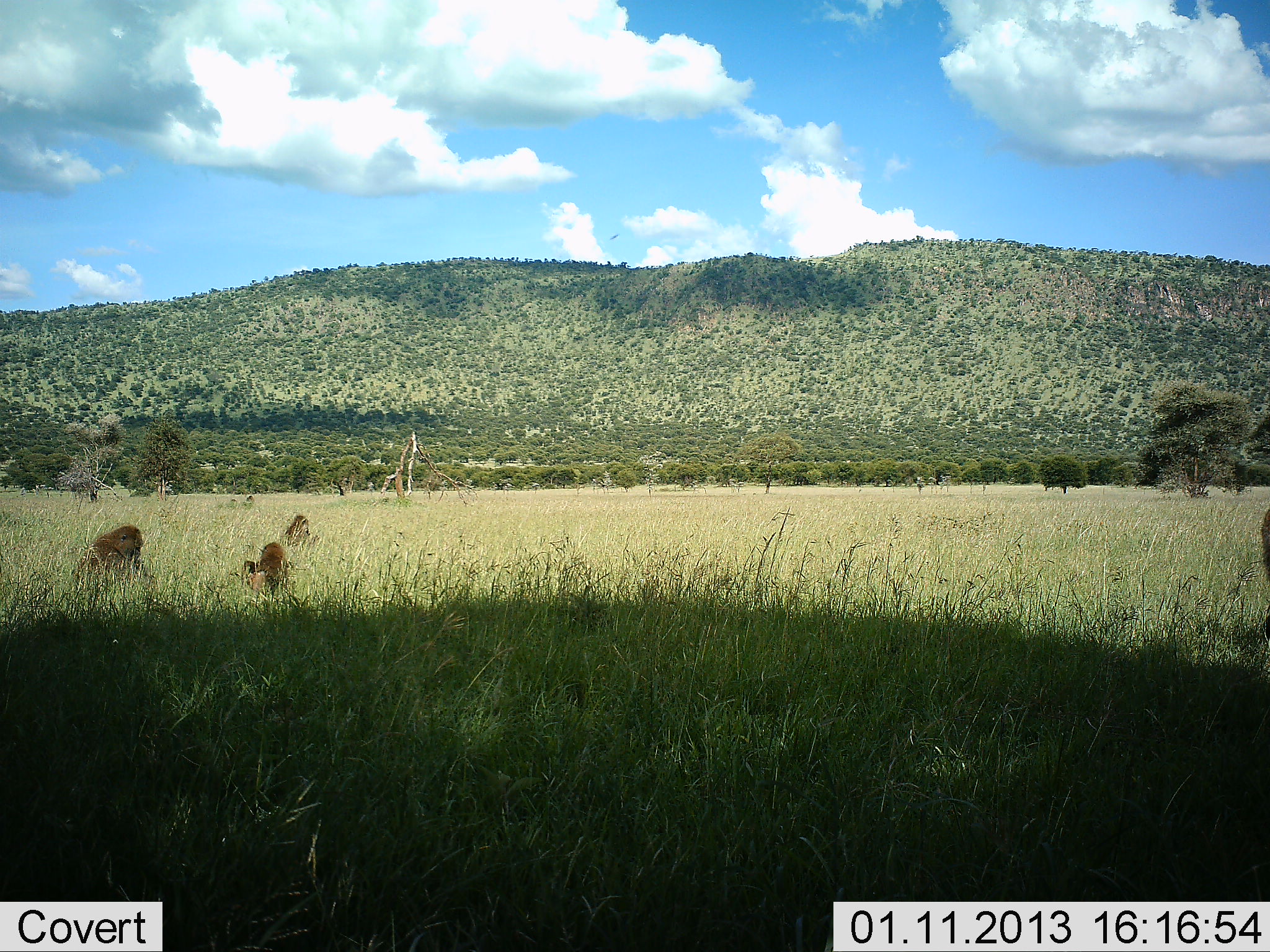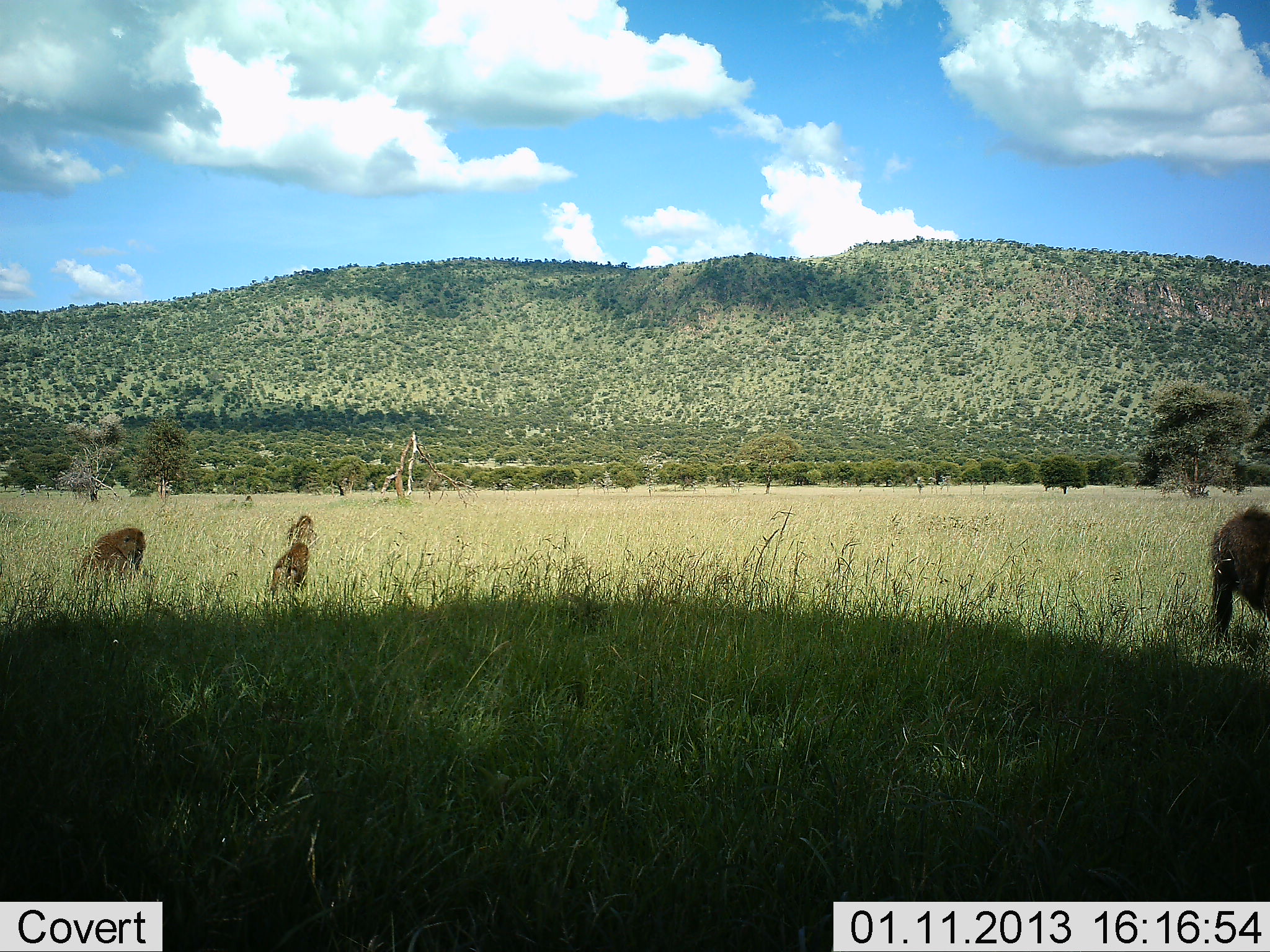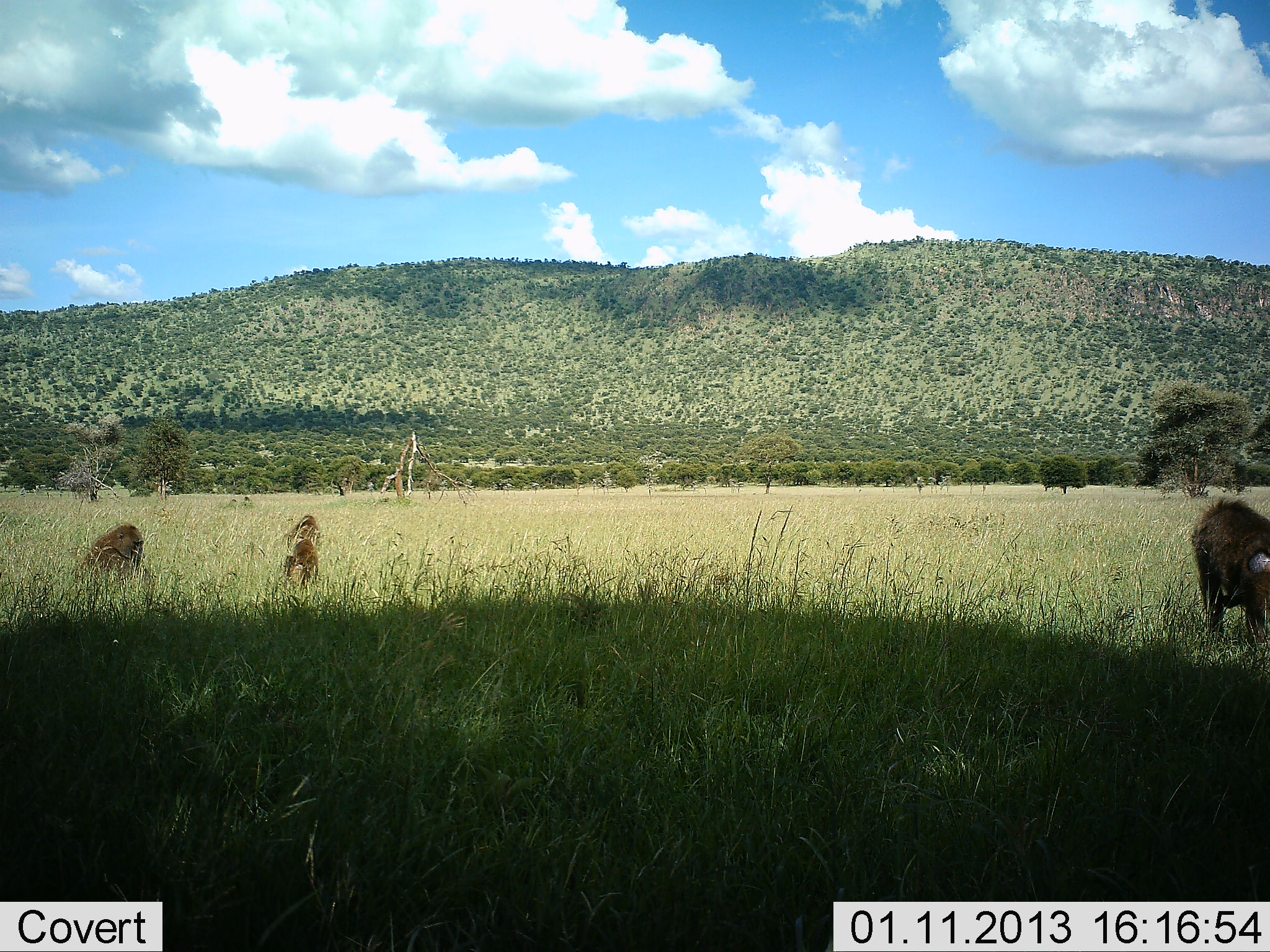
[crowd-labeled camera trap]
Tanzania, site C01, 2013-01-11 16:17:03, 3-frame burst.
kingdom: Animalia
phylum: Chordata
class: Mammalia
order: Primates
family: Cercopithecidae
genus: Papio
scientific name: Papio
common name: baboon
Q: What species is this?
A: Baboon (Papio).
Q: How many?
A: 4.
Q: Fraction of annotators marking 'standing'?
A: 8%.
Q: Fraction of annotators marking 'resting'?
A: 22%.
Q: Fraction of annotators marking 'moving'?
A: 89%.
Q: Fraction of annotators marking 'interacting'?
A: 0%.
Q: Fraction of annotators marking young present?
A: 6%.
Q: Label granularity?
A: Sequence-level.